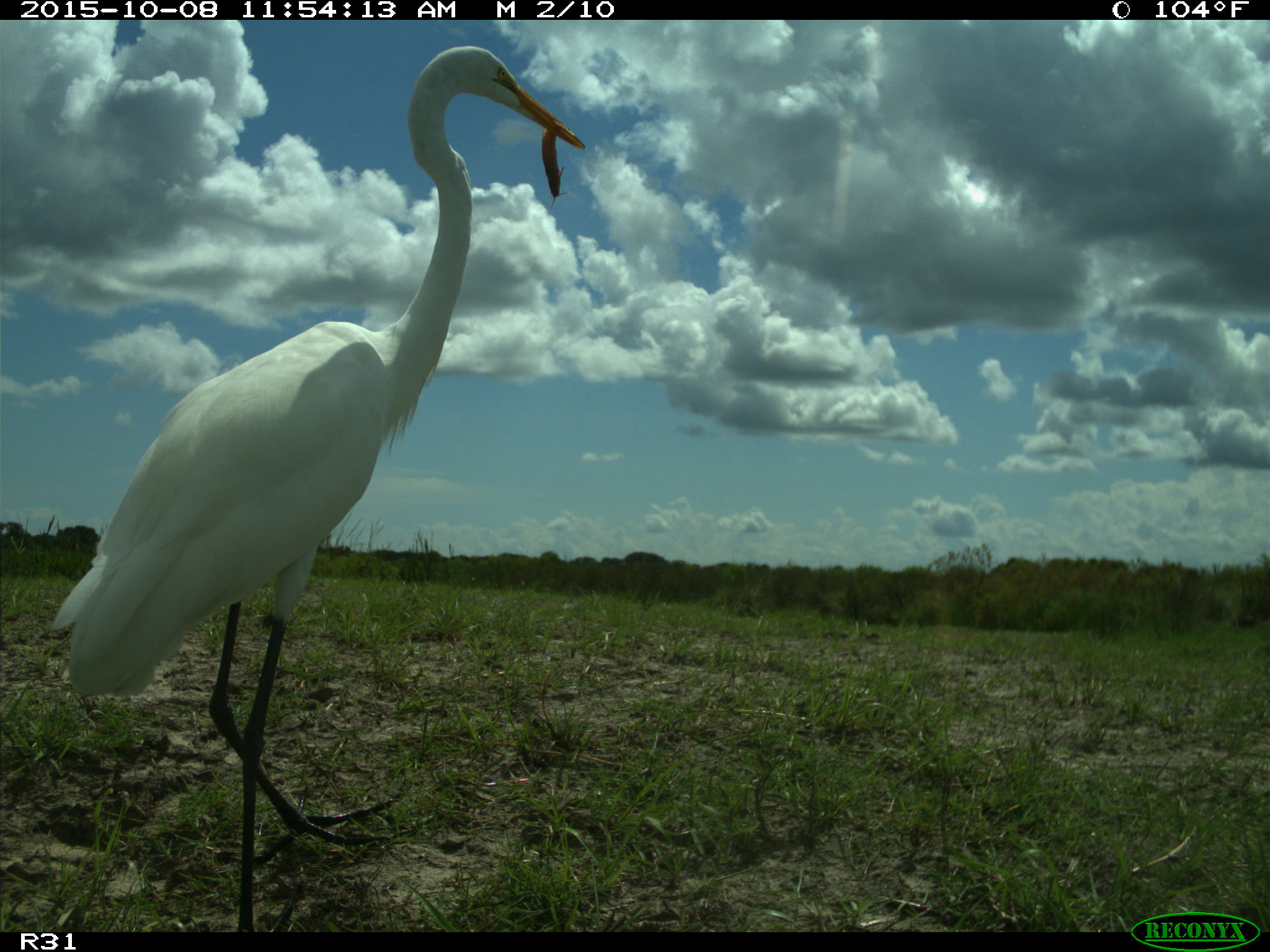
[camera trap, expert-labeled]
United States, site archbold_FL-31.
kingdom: Animalia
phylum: Chordata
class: Aves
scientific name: Aves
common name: birds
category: unidentified bird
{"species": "unidentified bird (birds) (Aves)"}